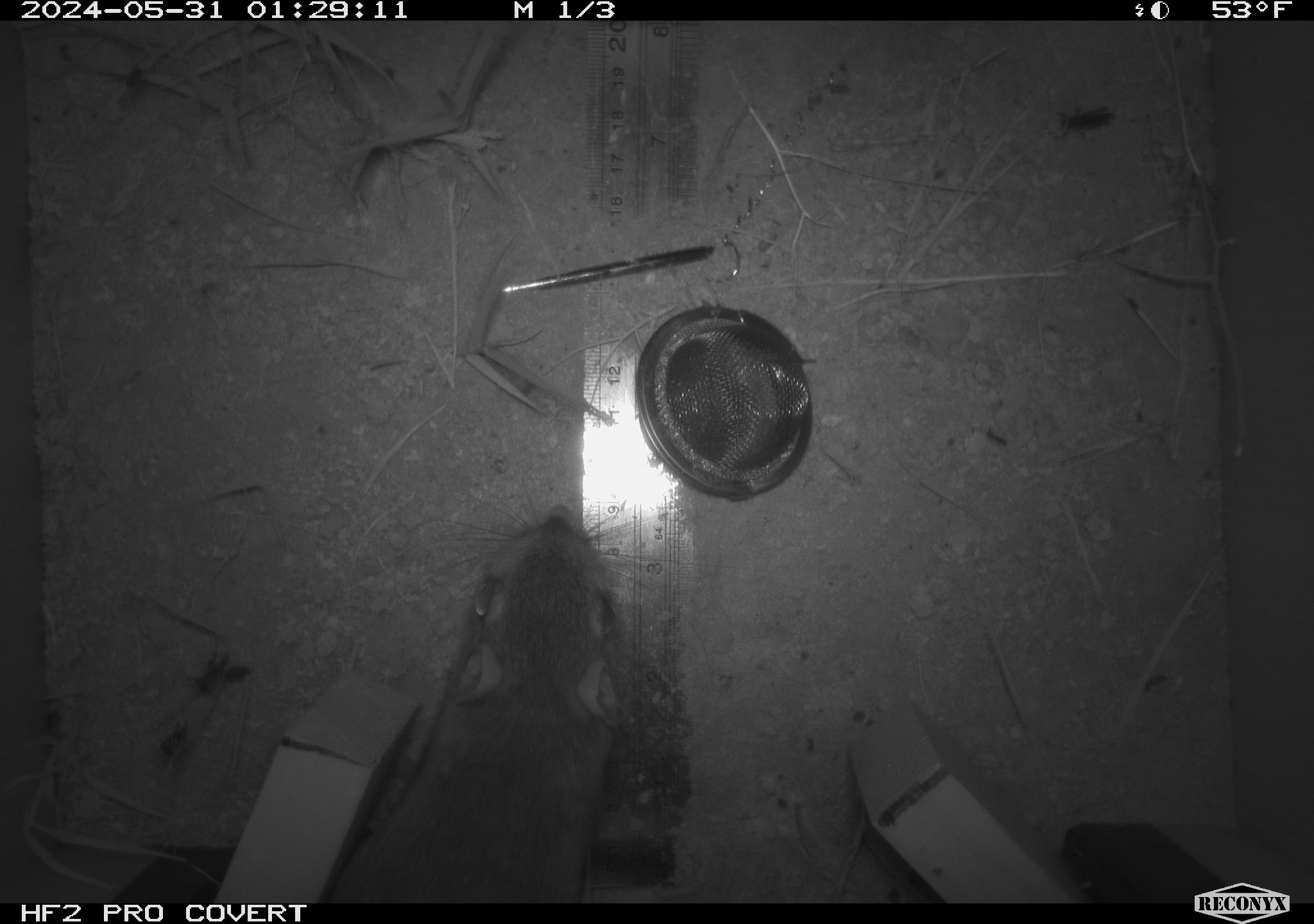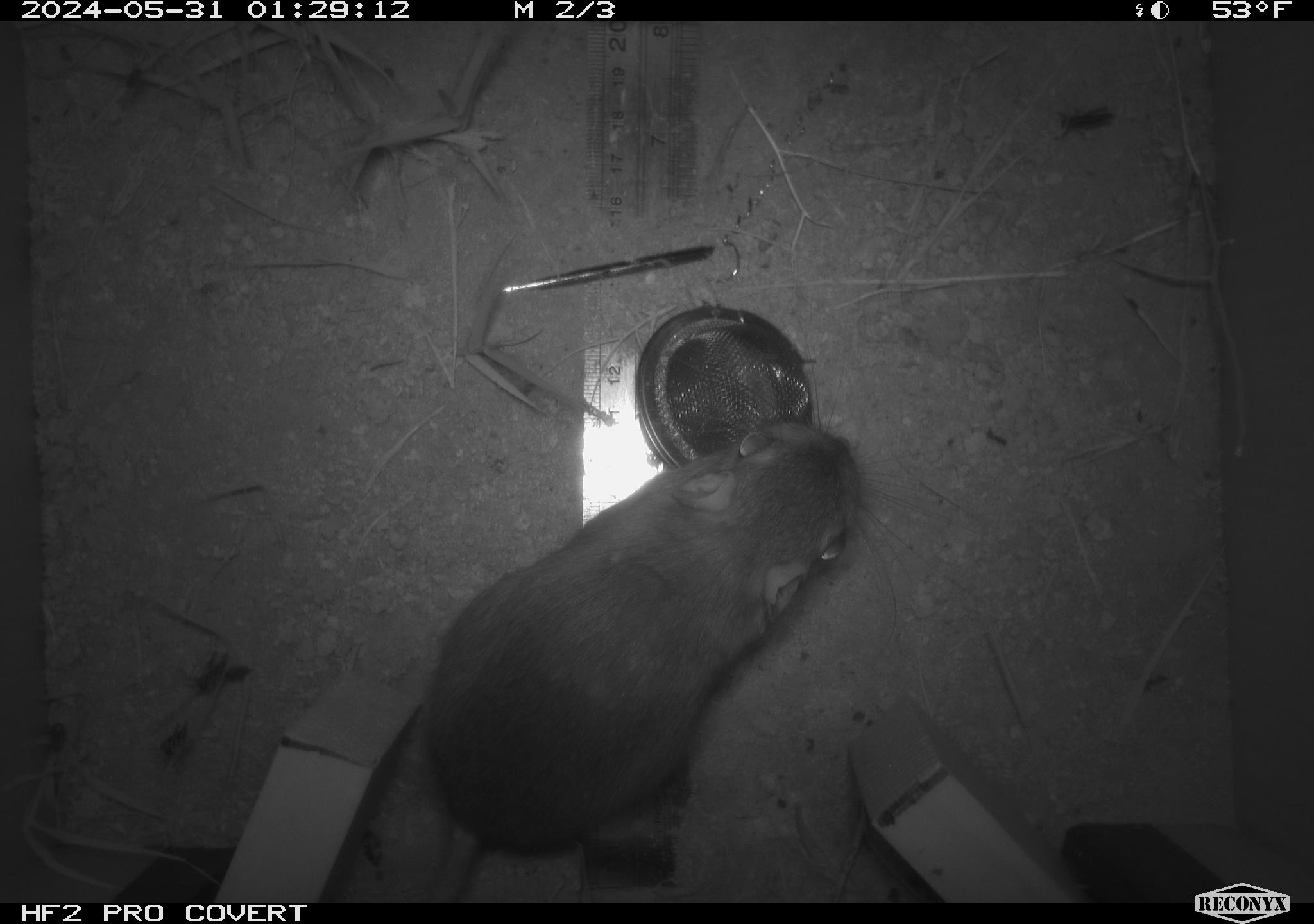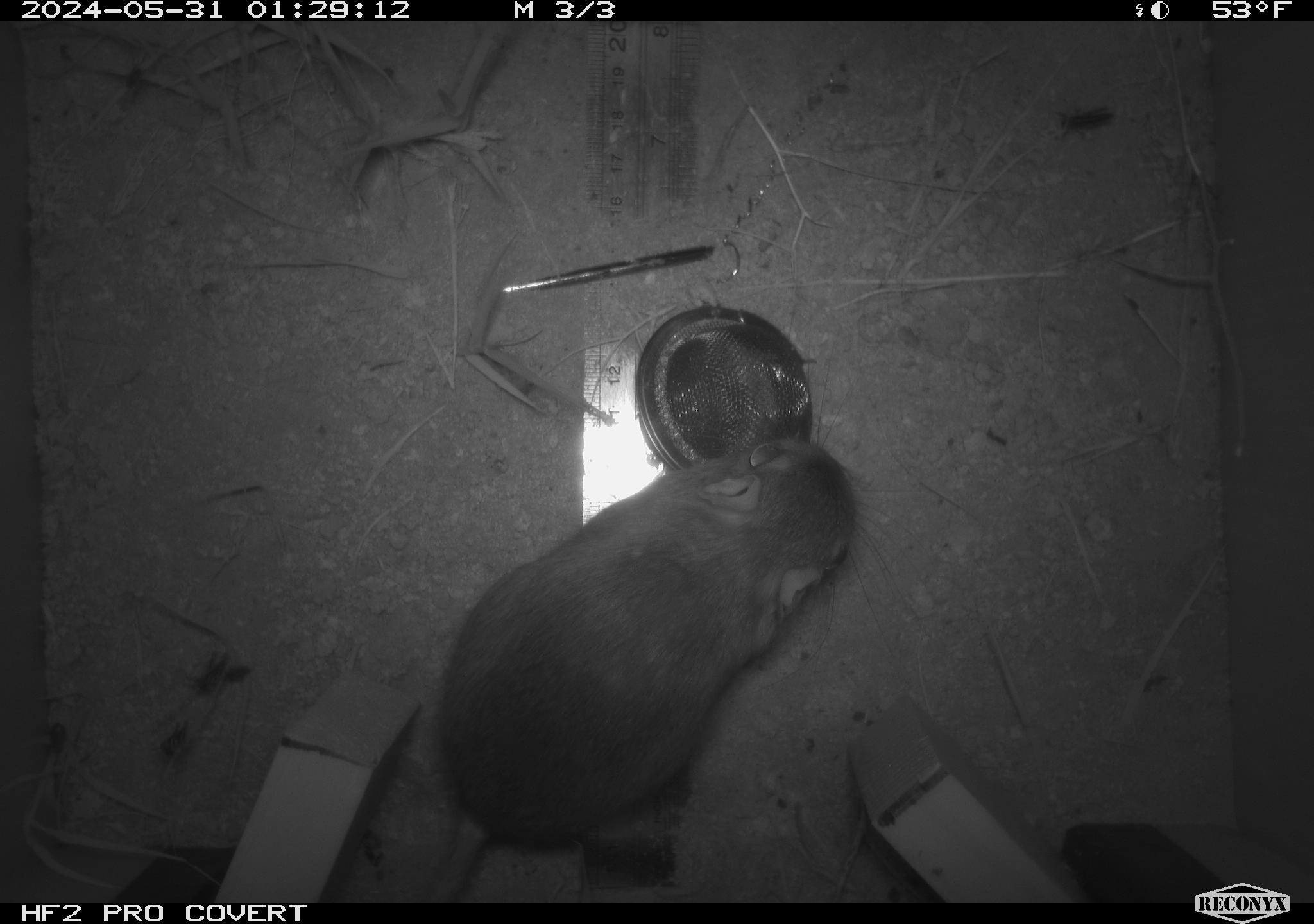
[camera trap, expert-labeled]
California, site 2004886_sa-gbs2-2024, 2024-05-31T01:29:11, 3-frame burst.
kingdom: Animalia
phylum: Chordata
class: Mammalia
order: Rodentia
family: Heteromyidae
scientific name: Heteromyidae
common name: kangaroo rats and pocket mice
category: heteromyidae family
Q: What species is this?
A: Heteromyidae family (kangaroo rats and pocket mice) (Heteromyidae).